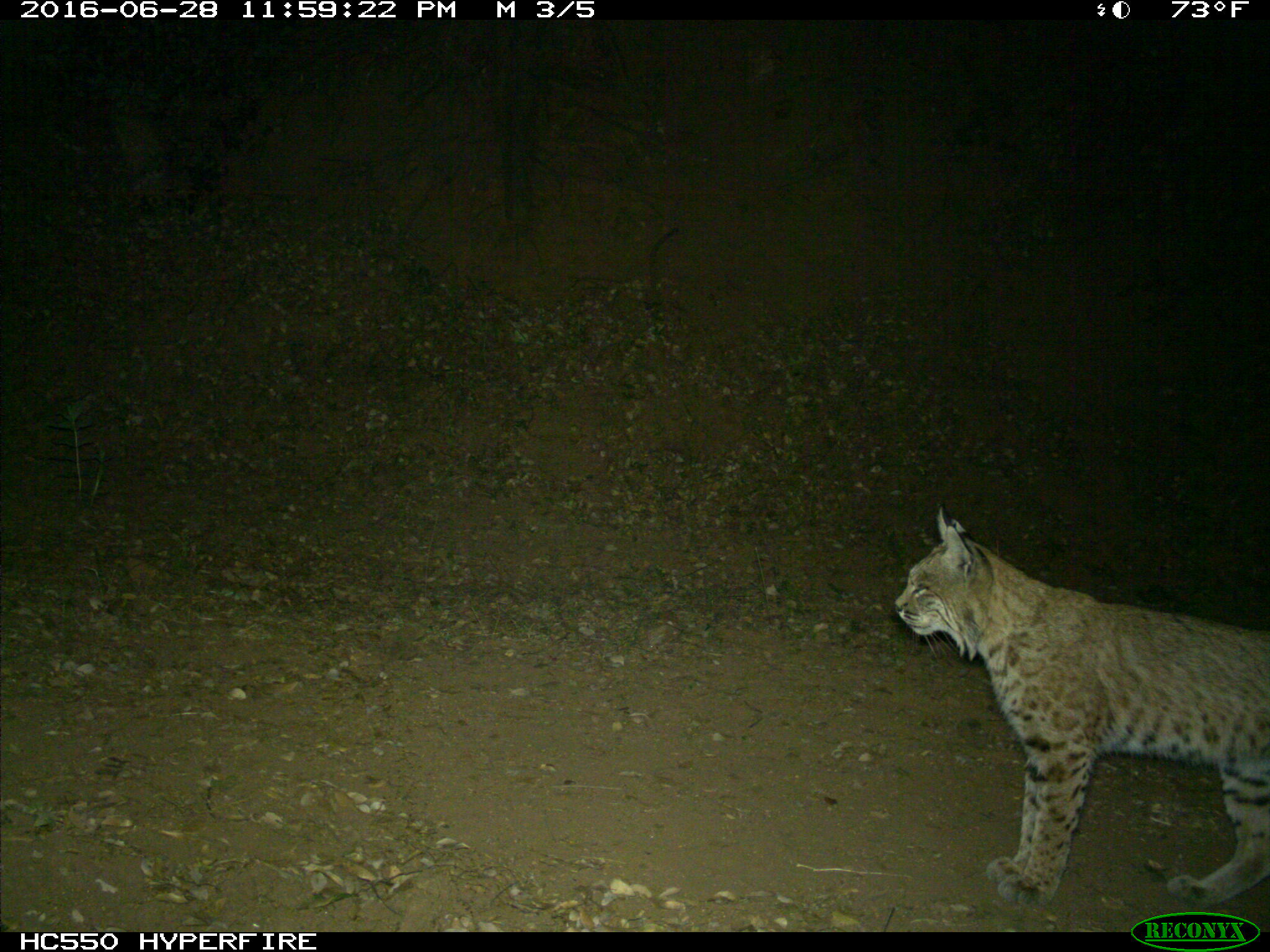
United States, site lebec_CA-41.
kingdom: Animalia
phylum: Chordata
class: Mammalia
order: Carnivora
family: Felidae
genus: Lynx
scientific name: Lynx rufus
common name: bobcat